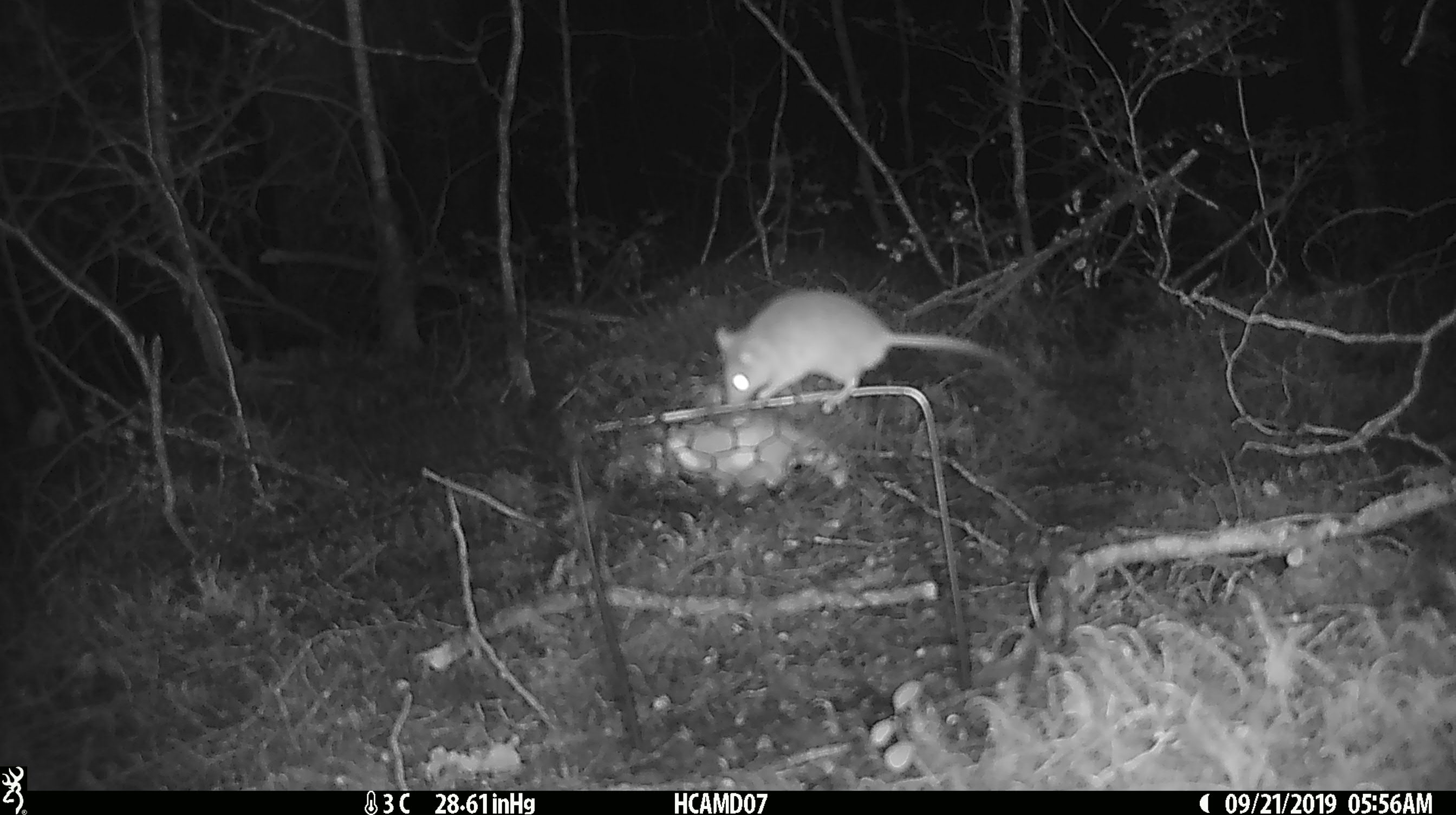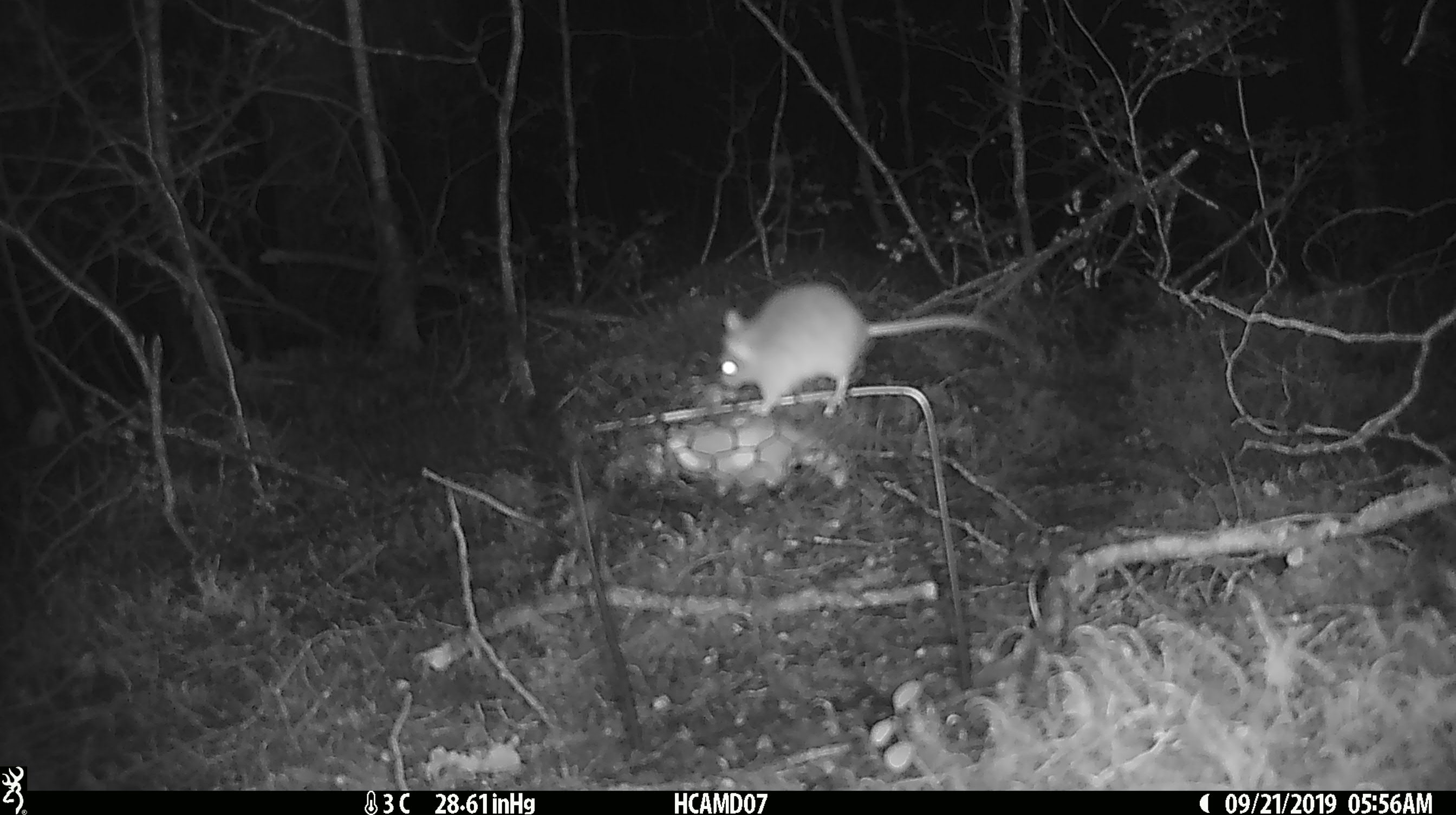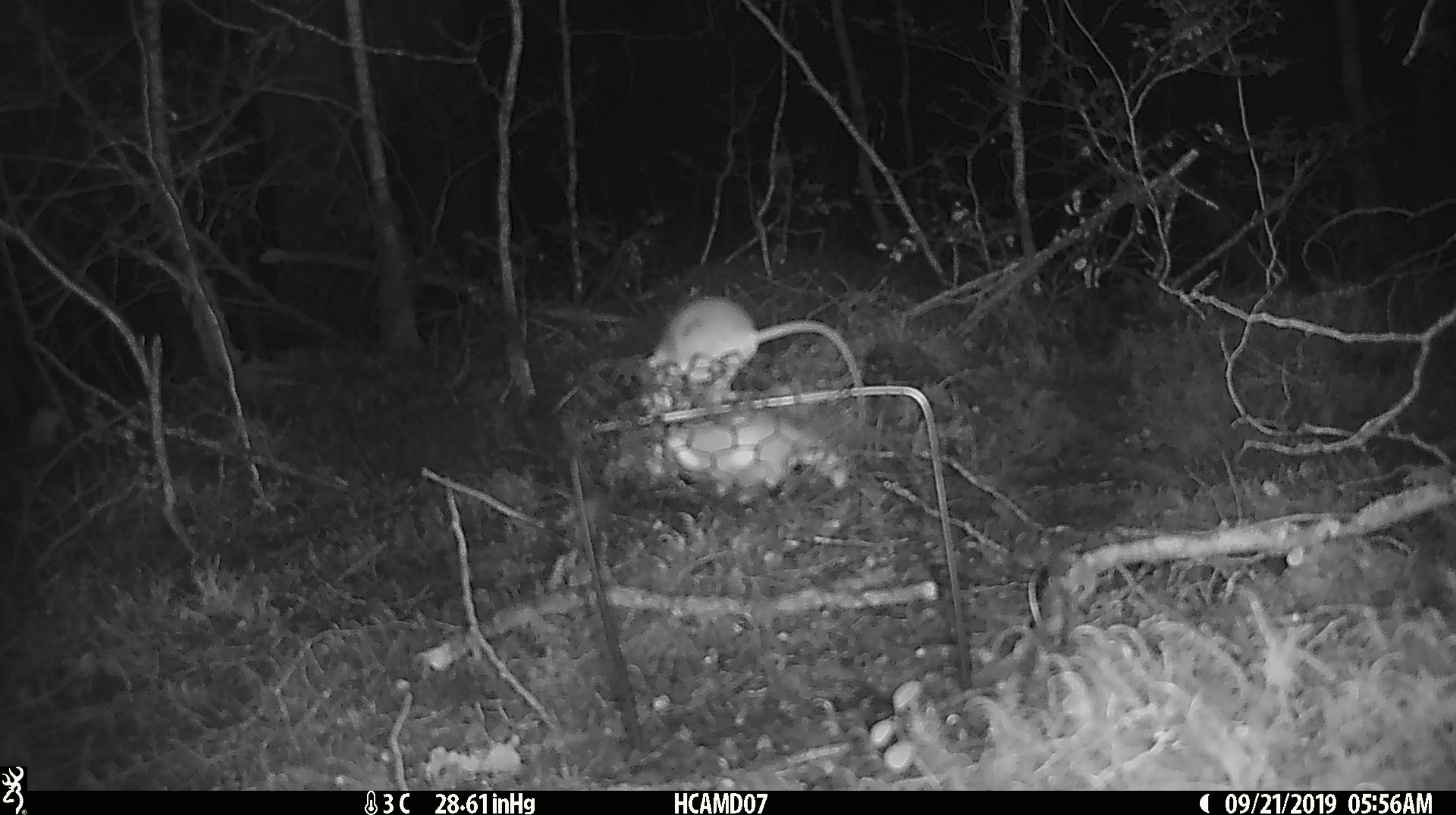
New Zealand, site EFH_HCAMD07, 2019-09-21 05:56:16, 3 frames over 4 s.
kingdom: Animalia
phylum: Chordata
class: Mammalia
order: Rodentia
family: Muridae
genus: Mus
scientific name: Mus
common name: mouse